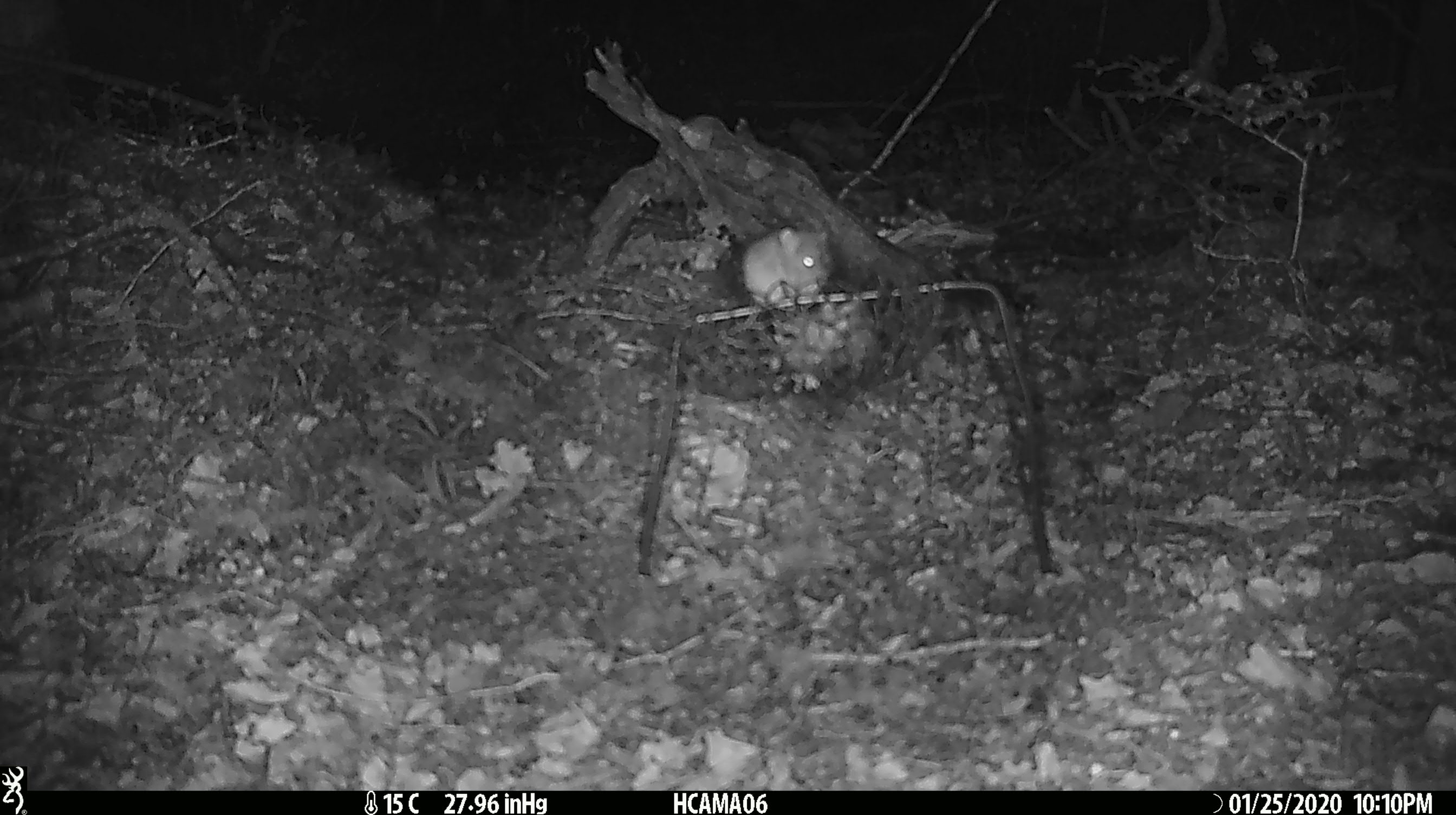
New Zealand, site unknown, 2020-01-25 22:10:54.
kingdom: Animalia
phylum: Chordata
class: Mammalia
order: Rodentia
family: Muridae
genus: Mus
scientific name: Mus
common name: mouse